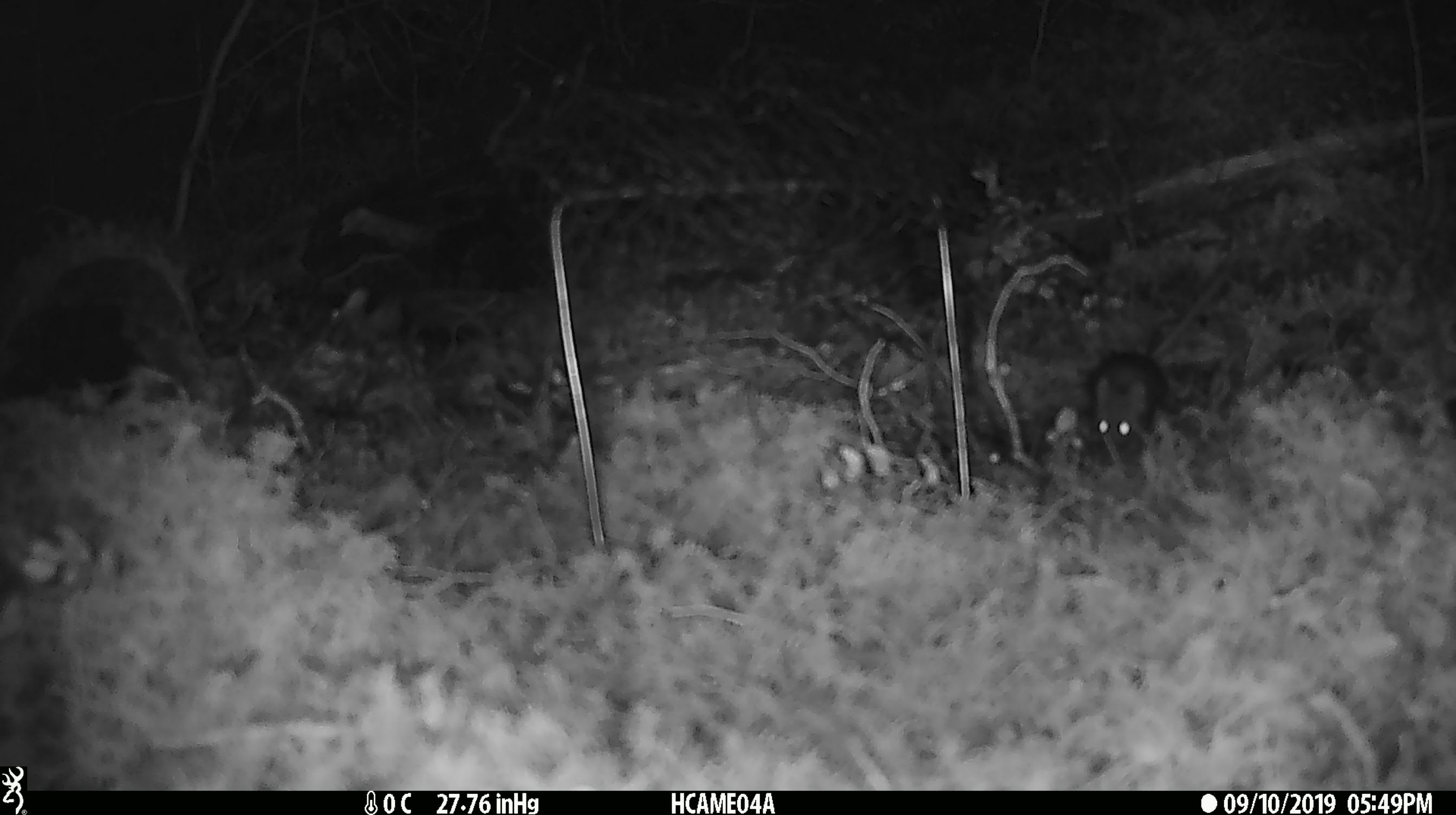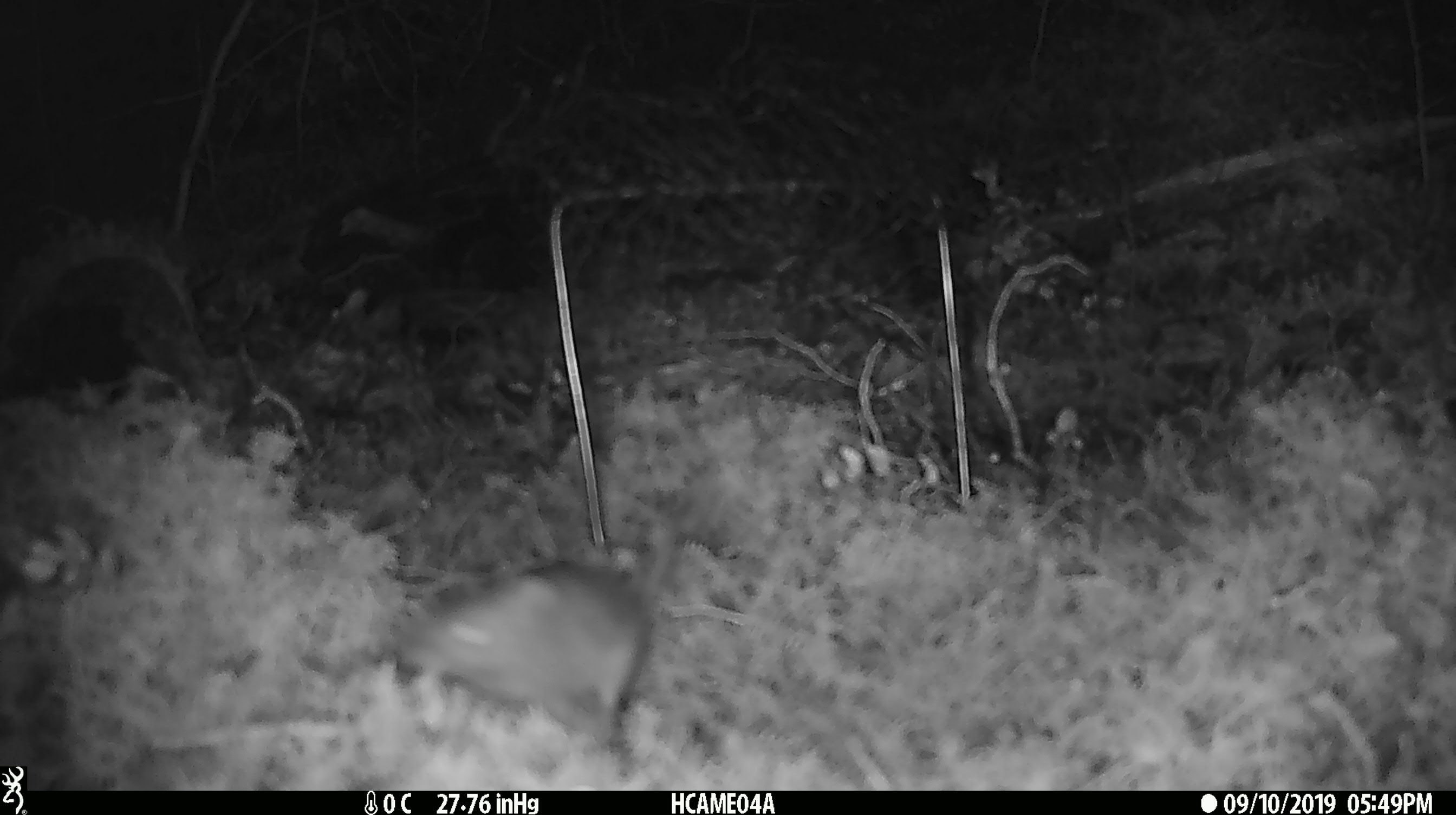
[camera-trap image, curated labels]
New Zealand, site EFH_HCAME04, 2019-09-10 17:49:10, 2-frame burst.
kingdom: Animalia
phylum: Chordata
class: Mammalia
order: Rodentia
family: Muridae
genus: Mus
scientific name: Mus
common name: mouse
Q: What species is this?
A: Mouse (Mus).